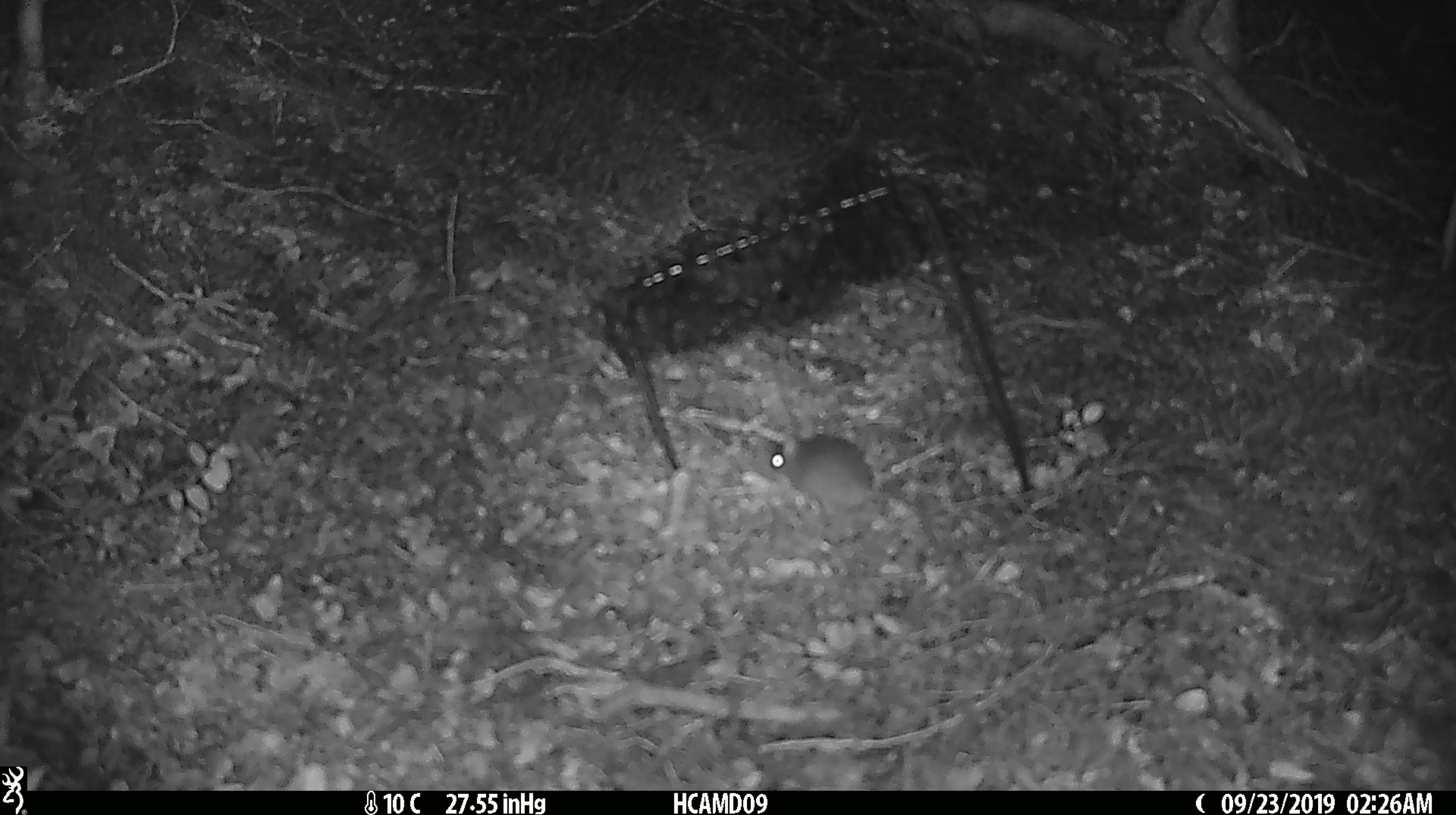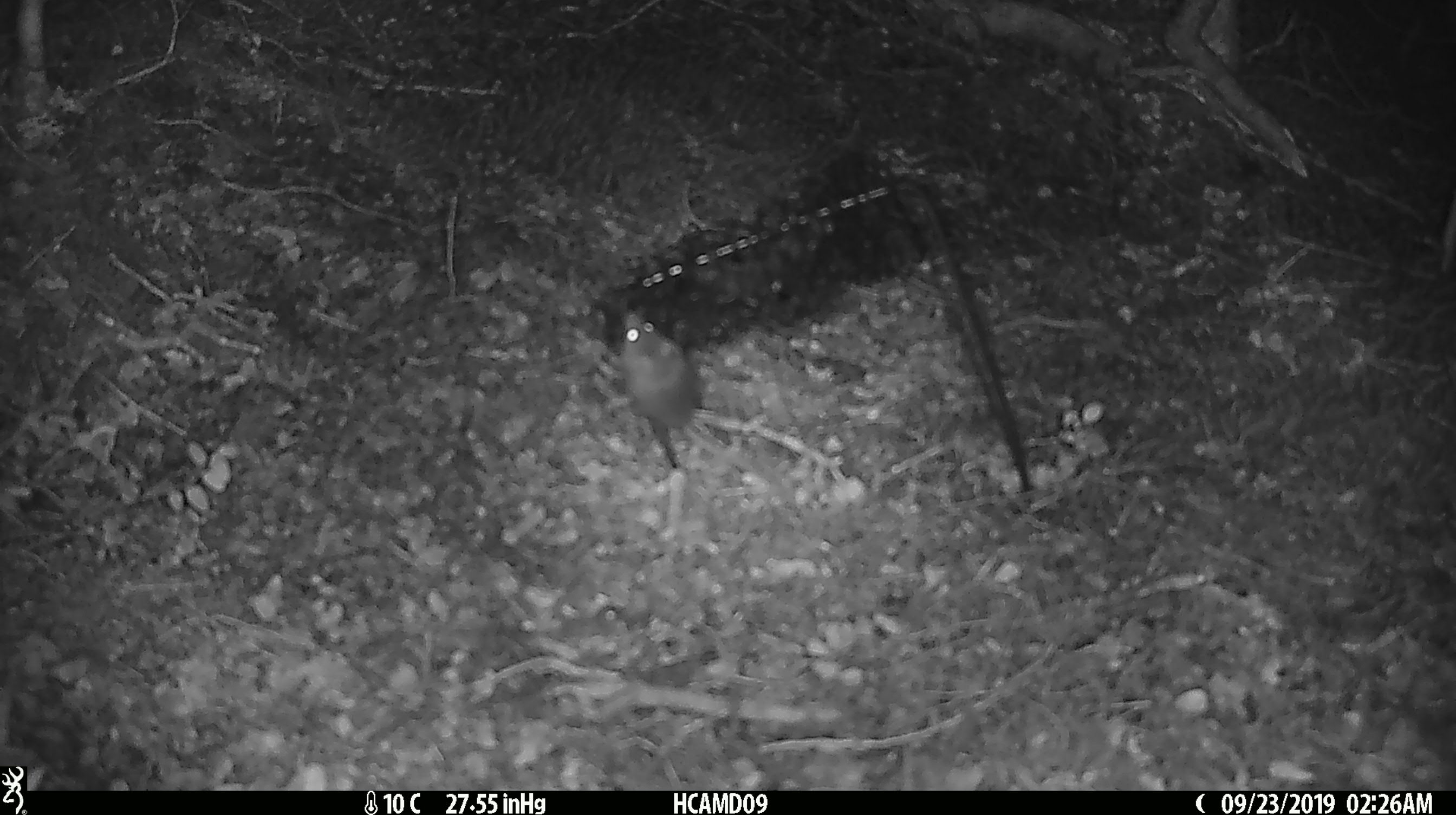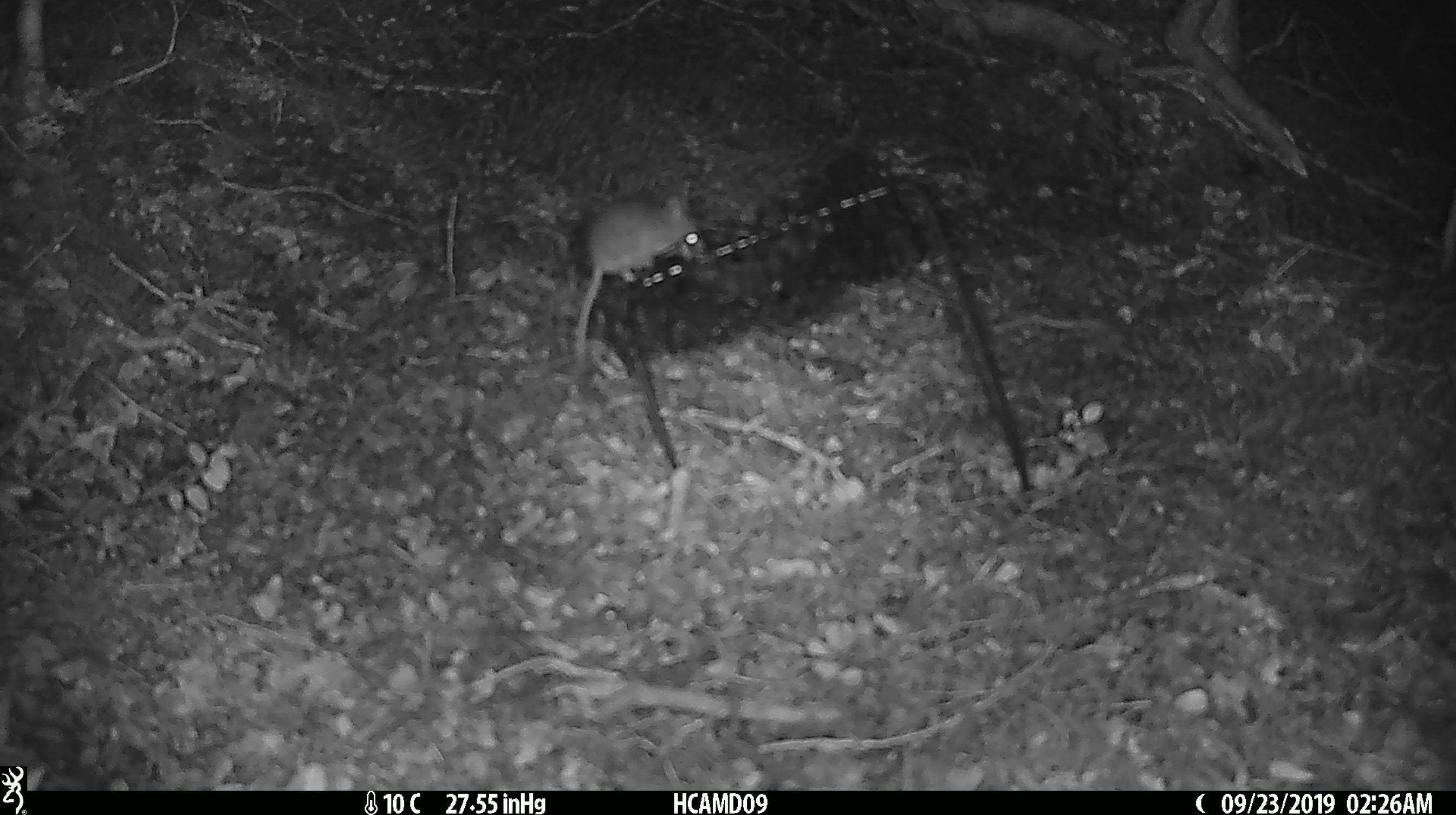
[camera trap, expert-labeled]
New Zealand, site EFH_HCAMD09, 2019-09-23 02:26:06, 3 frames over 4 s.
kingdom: Animalia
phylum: Chordata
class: Mammalia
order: Rodentia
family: Muridae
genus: Mus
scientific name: Mus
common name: mouse